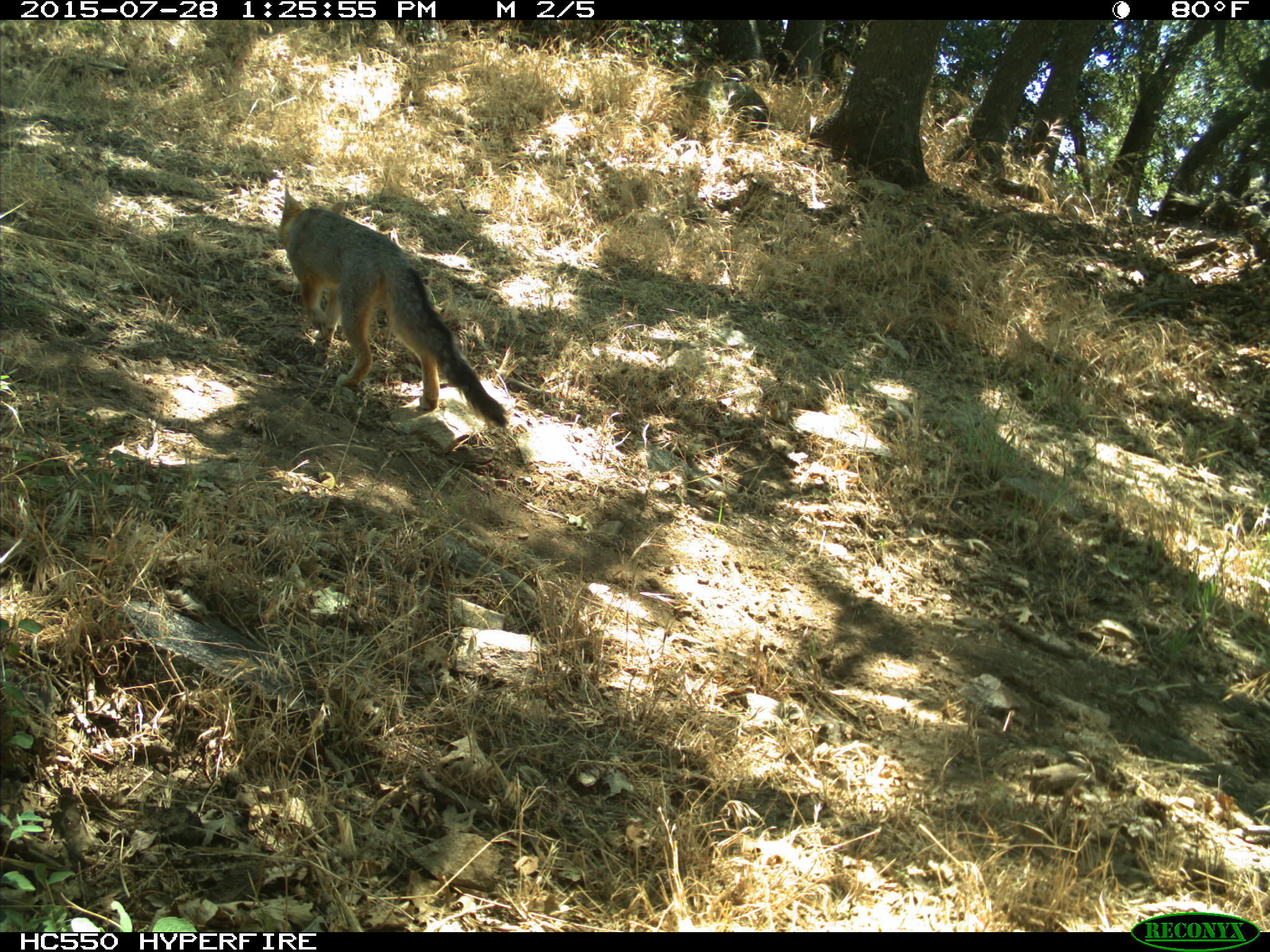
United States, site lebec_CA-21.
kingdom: Animalia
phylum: Chordata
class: Mammalia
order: Carnivora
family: Canidae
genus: Urocyon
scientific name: Urocyon cinereoargenteus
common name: gray fox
Urocyon cinereoargenteus (gray fox).